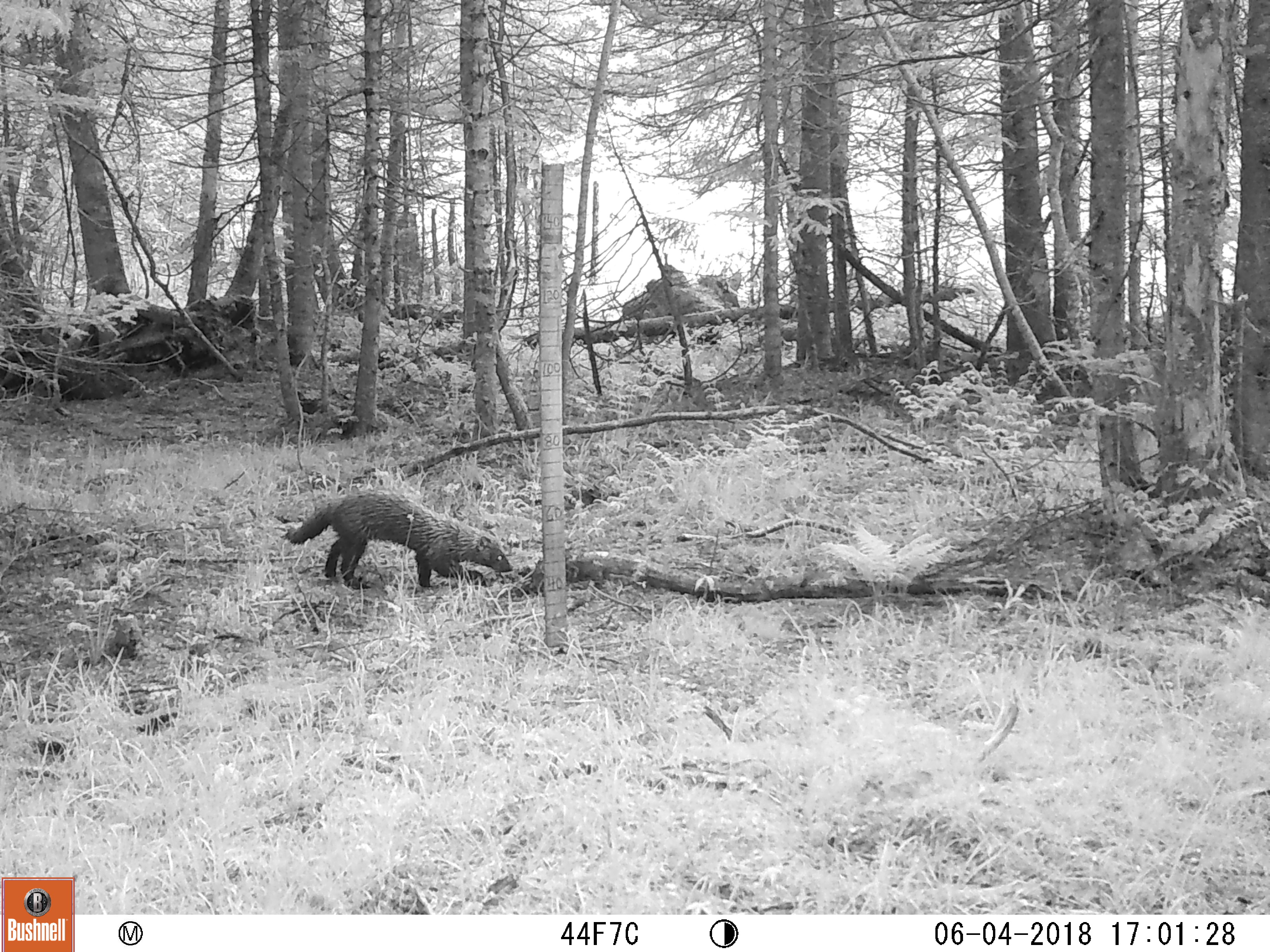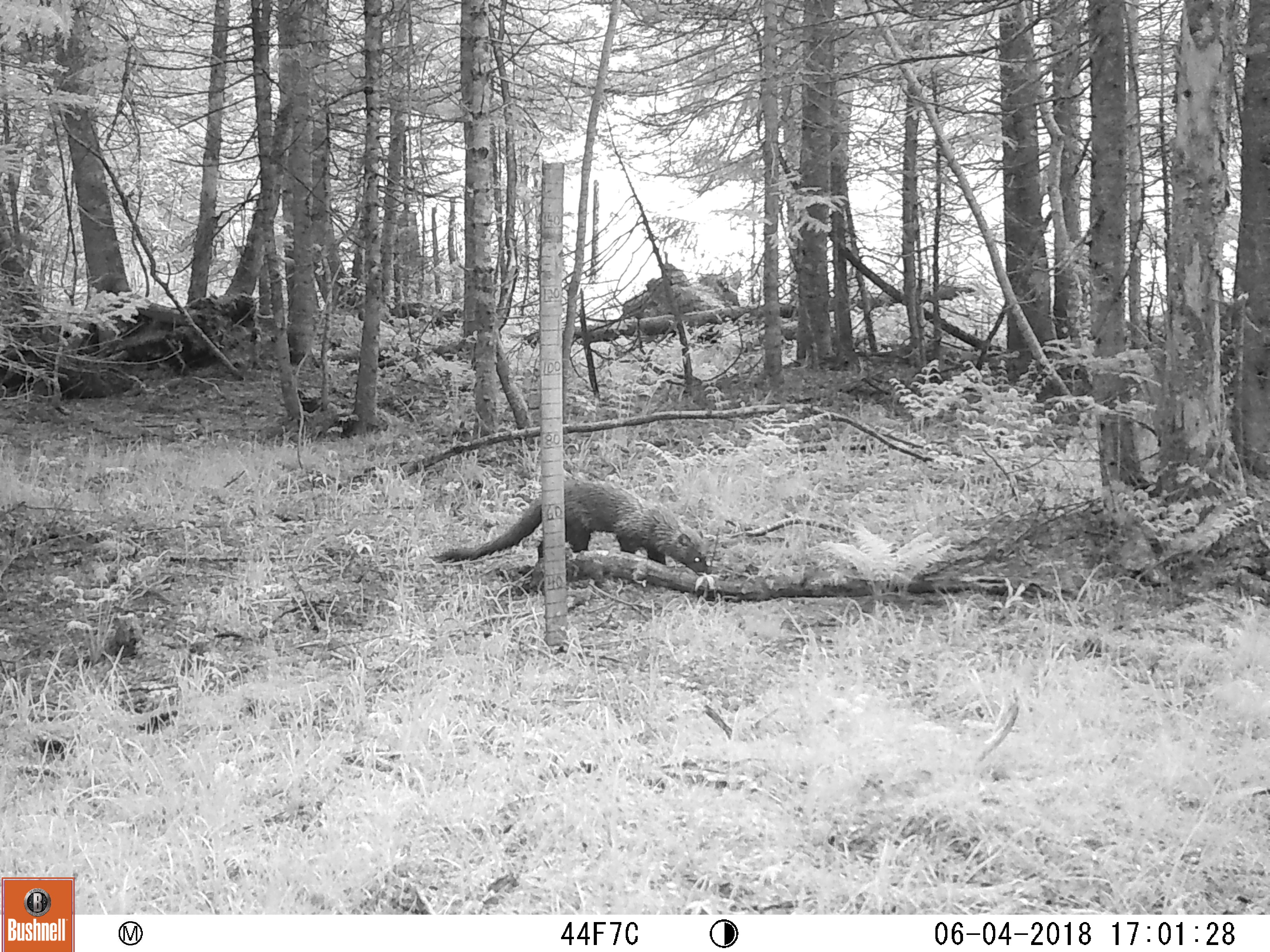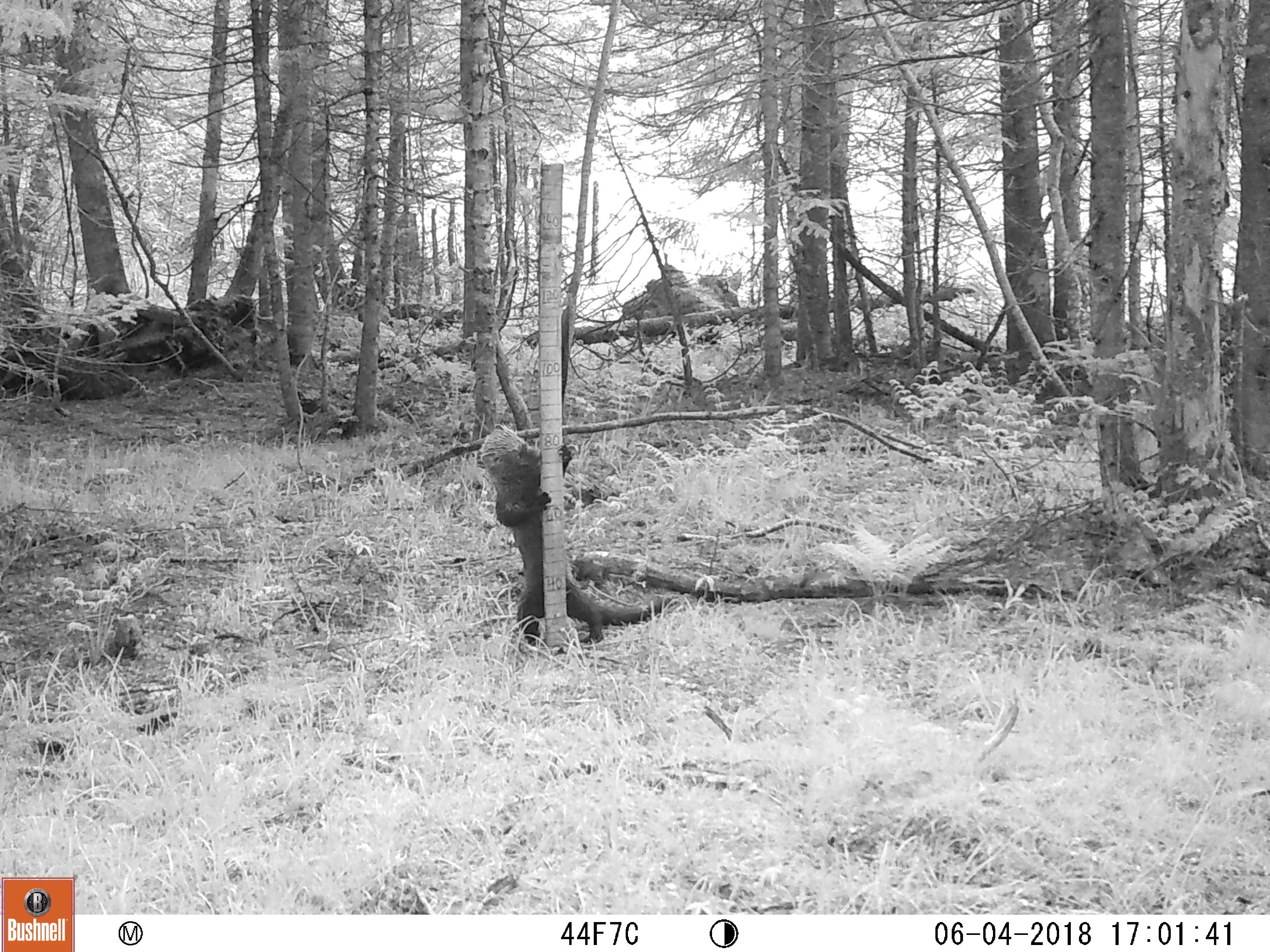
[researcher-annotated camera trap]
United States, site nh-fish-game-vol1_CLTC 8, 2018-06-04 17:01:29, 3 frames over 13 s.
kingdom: Animalia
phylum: Chordata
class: Mammalia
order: Carnivora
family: Mustelidae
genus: Pekania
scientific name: Pekania pennanti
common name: fisher